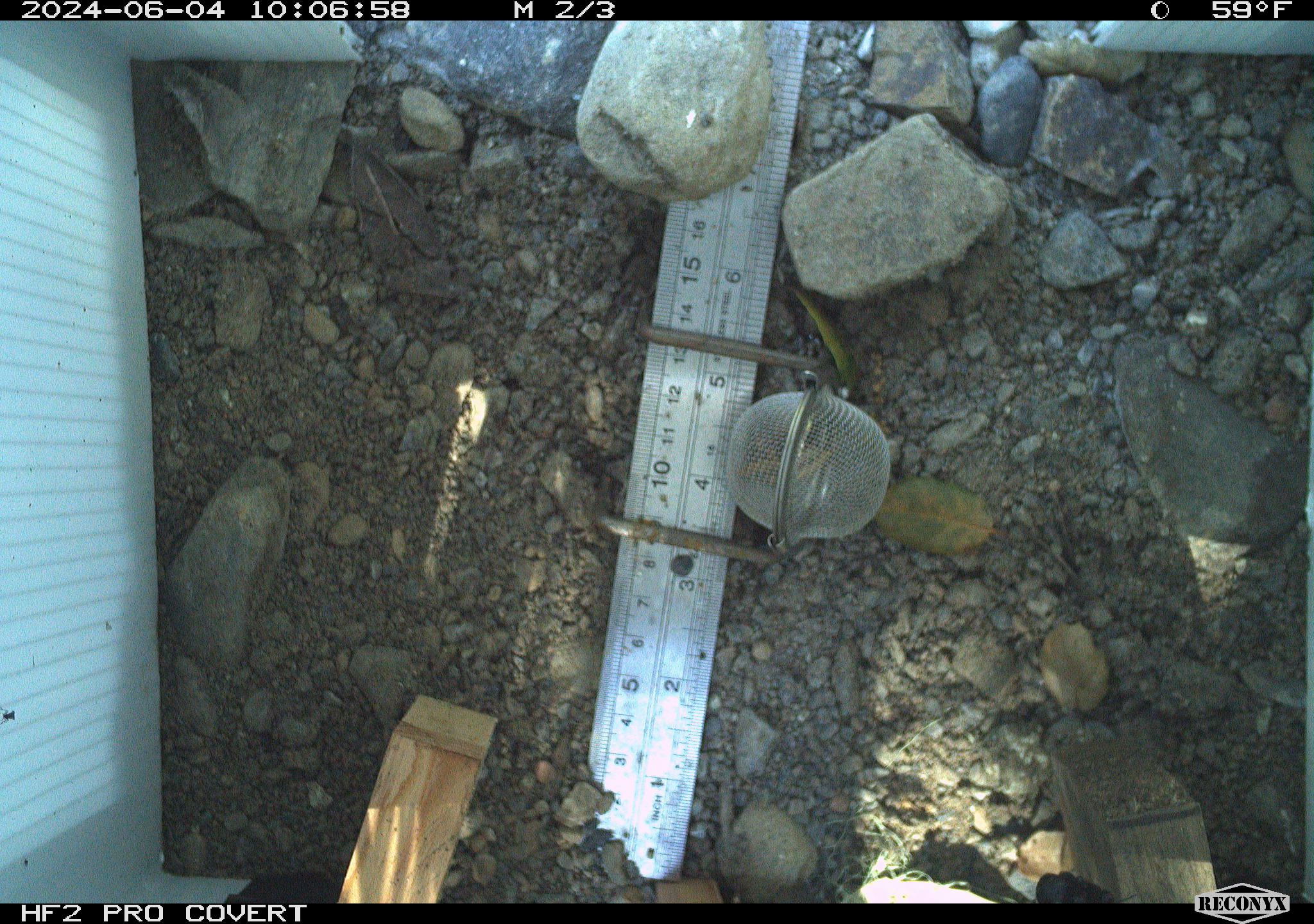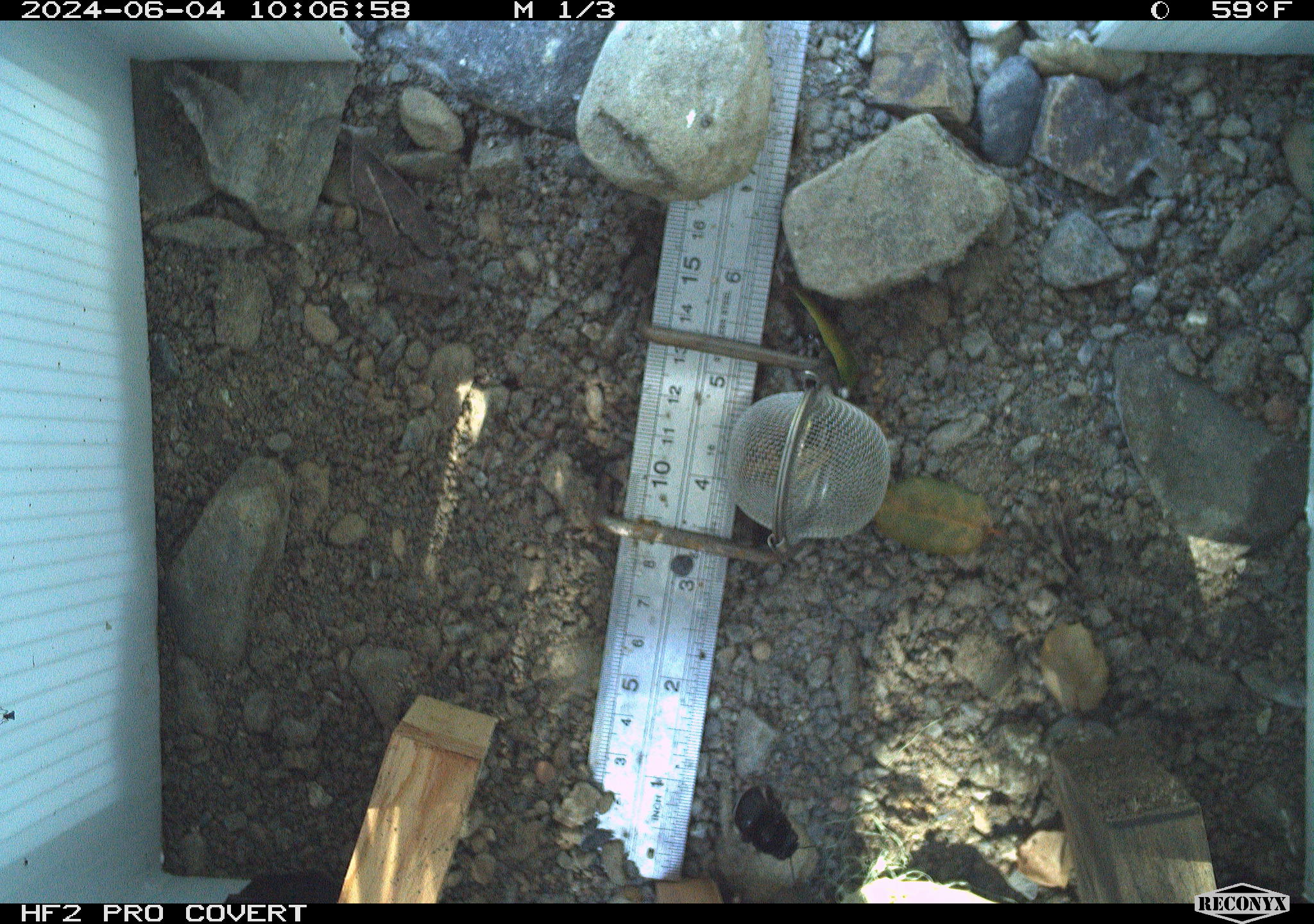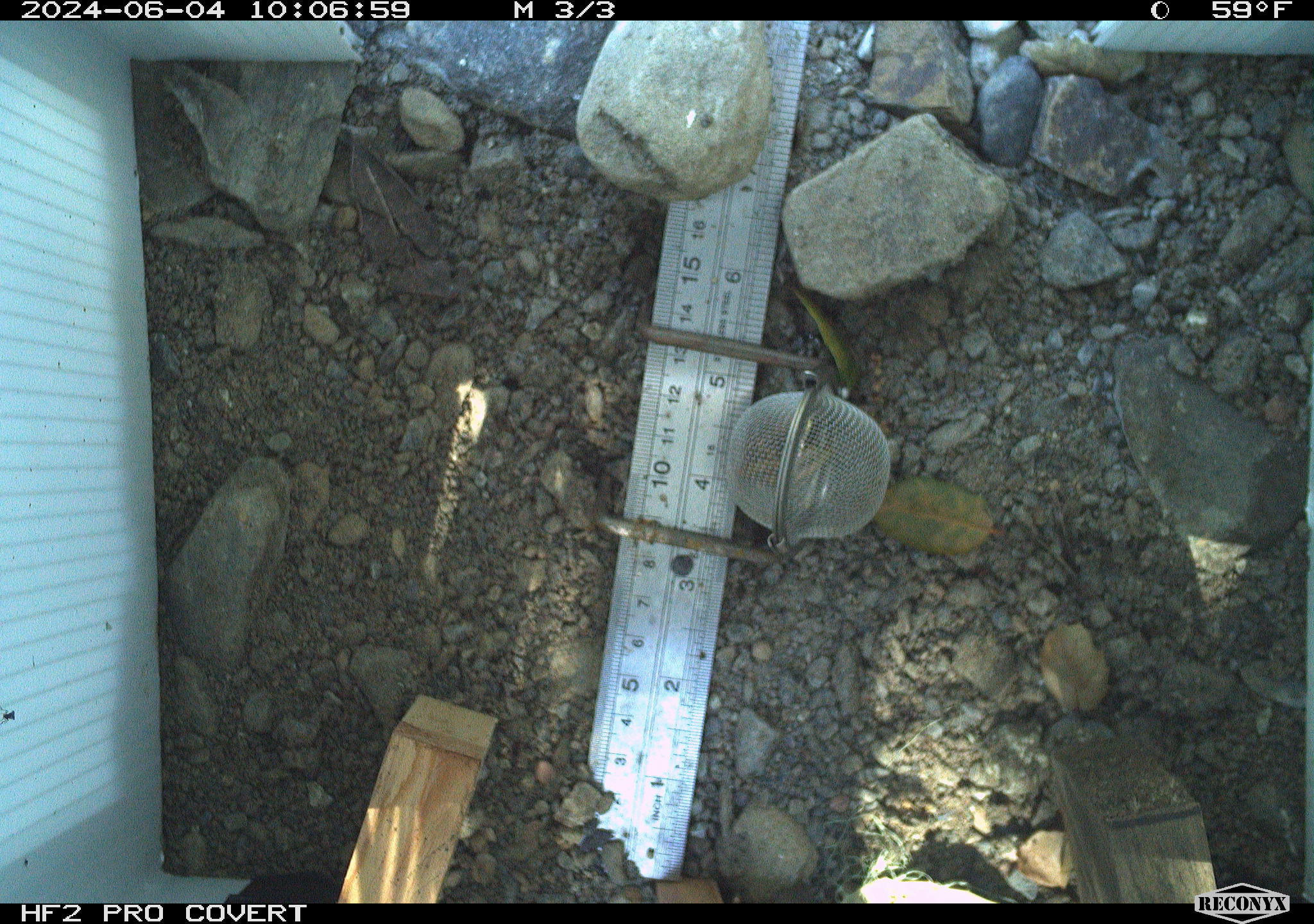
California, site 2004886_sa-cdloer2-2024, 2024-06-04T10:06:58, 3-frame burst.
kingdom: Animalia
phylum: Arthropoda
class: Insecta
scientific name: Insecta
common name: insect